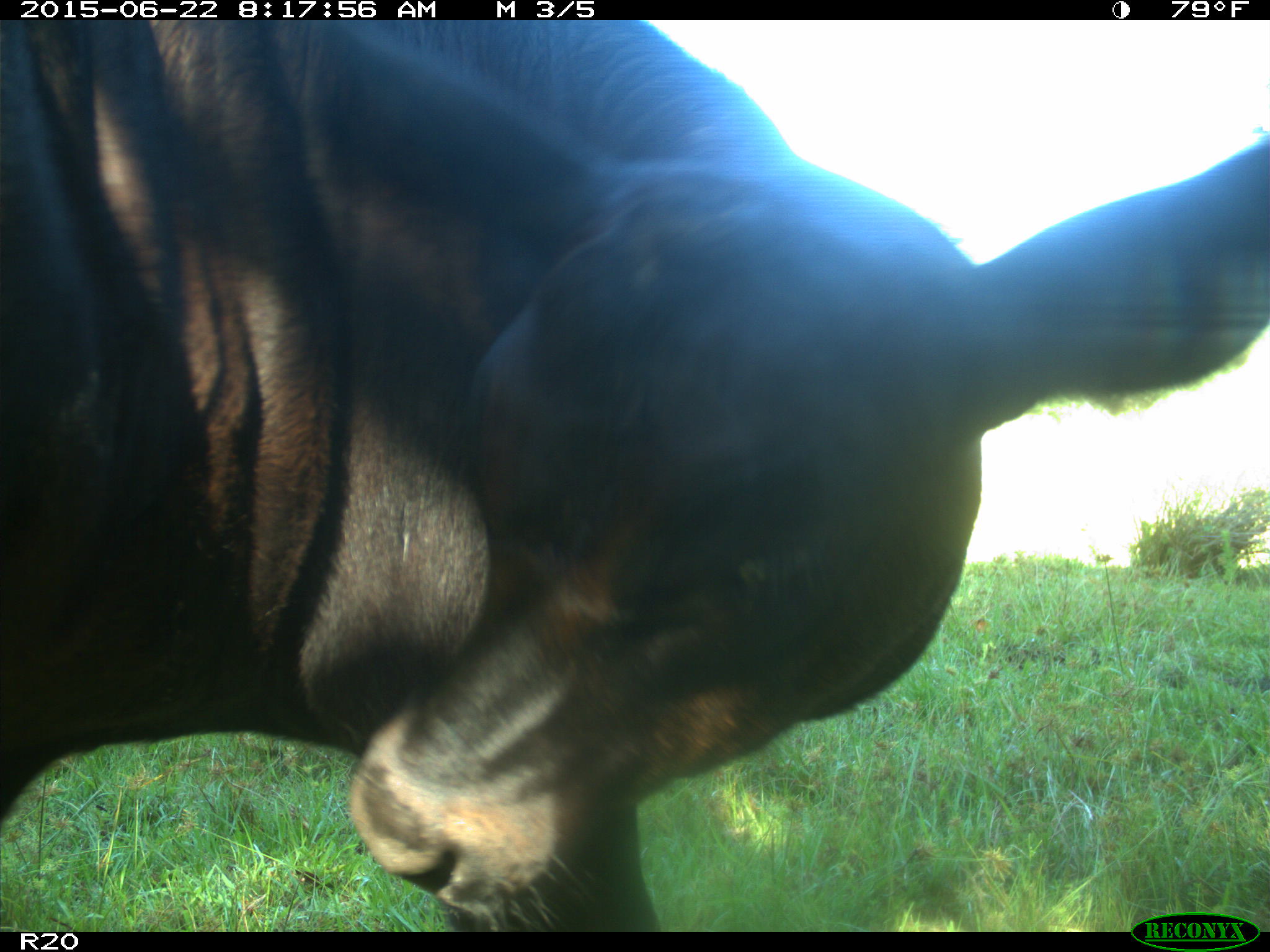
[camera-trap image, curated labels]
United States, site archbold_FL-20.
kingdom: Animalia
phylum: Chordata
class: Mammalia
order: Artiodactyla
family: Bovidae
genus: Bos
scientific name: Bos taurus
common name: domestic cow